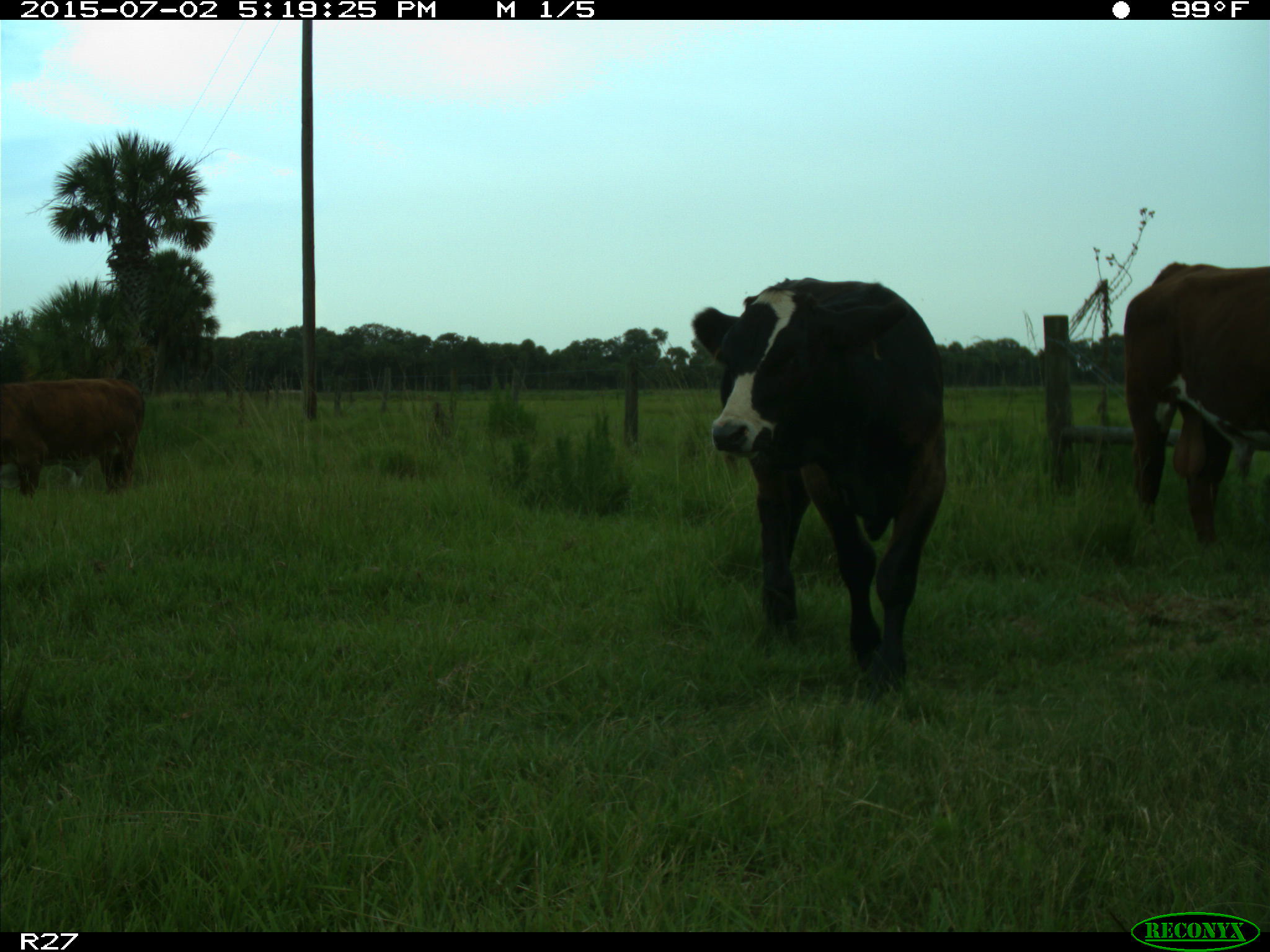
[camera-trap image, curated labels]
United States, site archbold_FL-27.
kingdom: Animalia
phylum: Chordata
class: Mammalia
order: Artiodactyla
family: Bovidae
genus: Bos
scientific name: Bos taurus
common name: domestic cow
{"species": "Bos taurus (domestic cow)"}